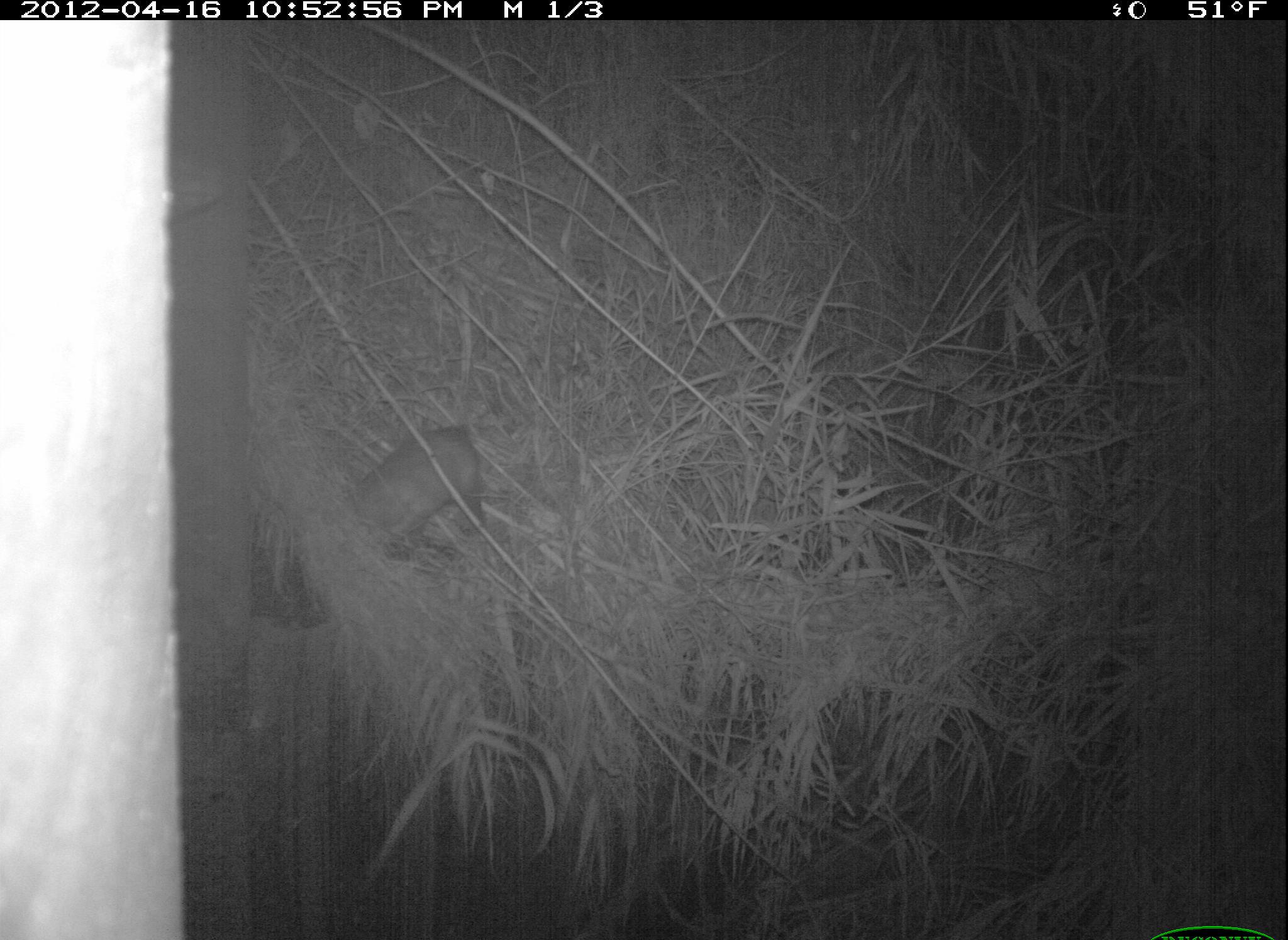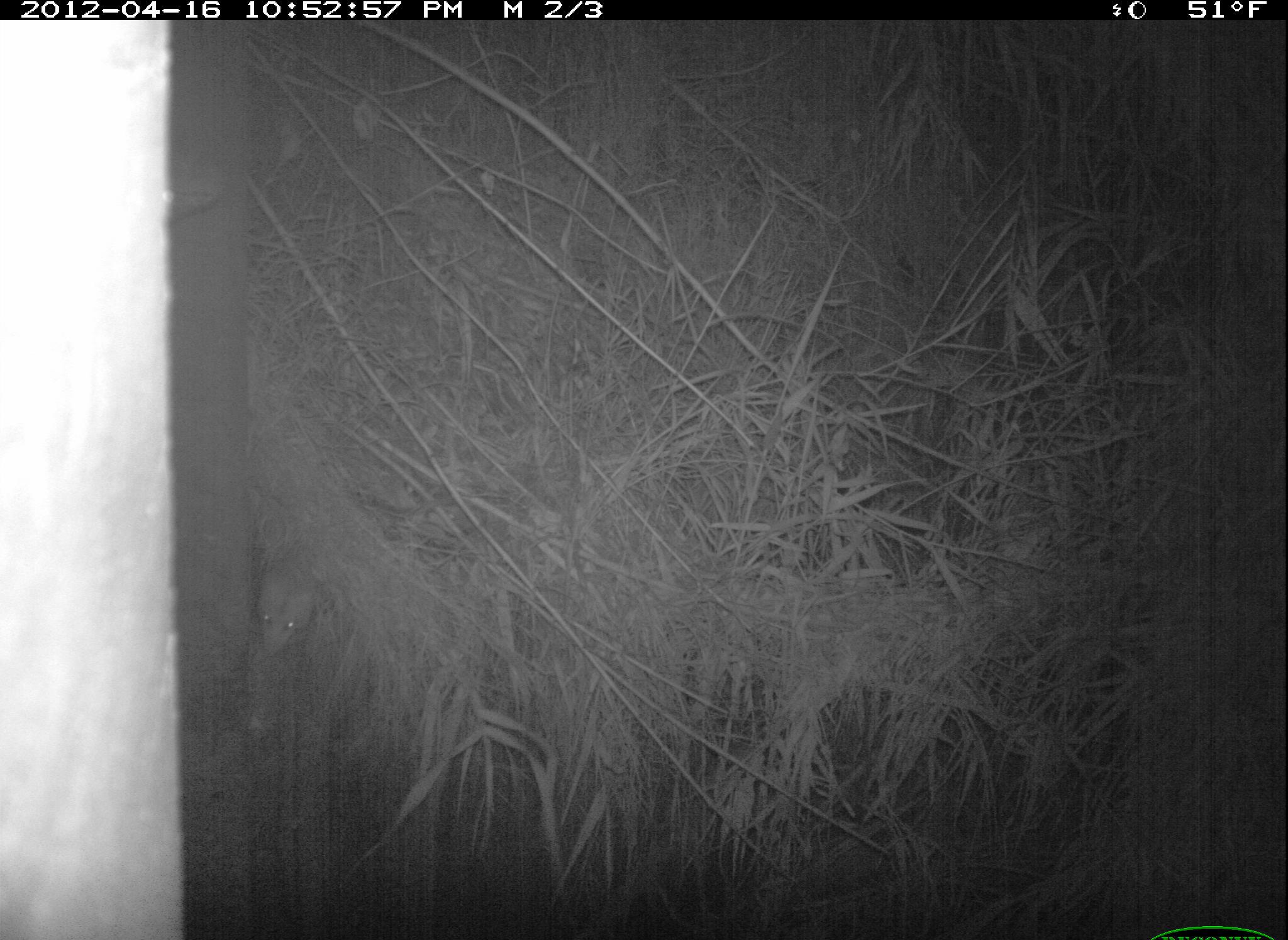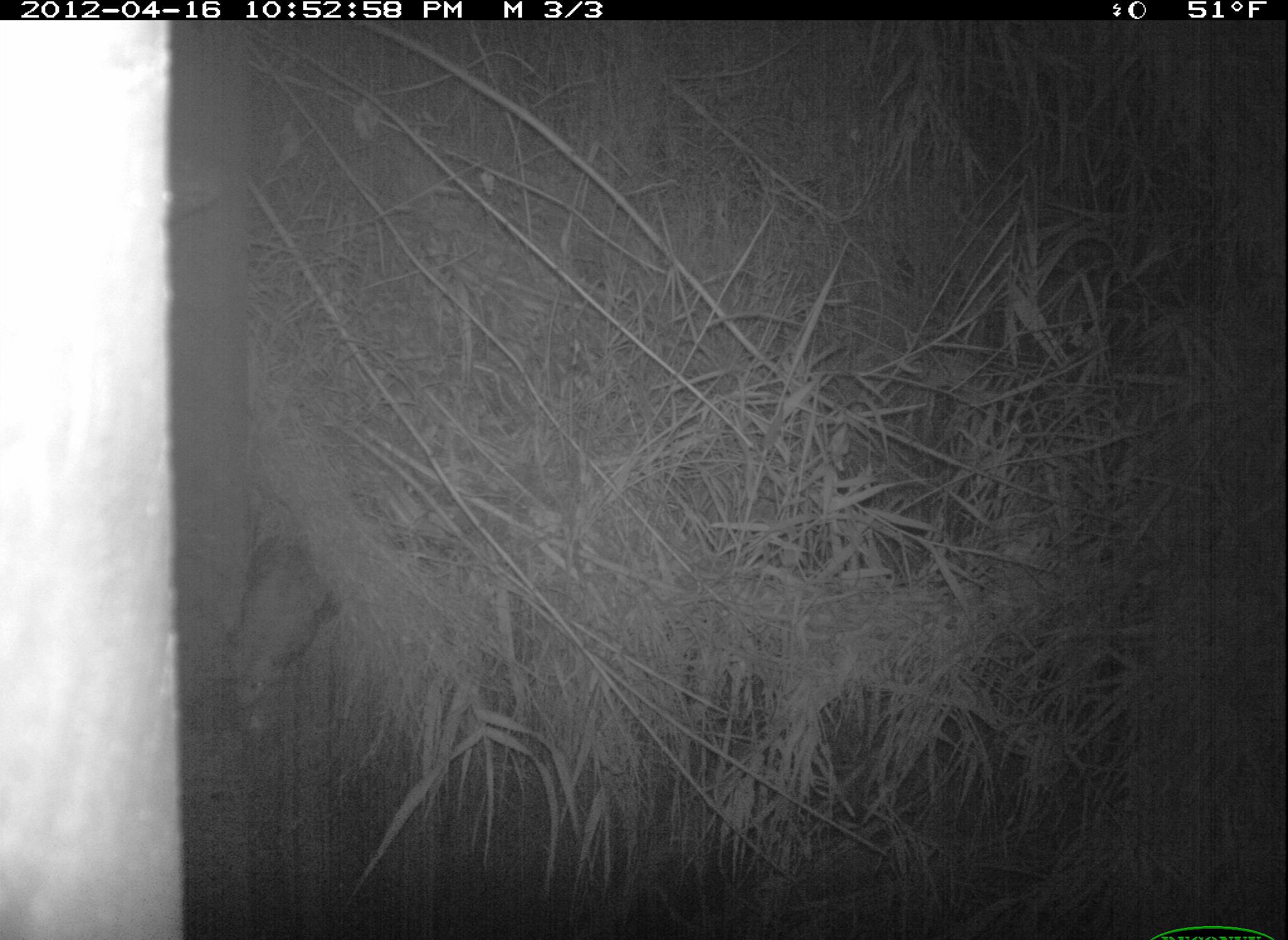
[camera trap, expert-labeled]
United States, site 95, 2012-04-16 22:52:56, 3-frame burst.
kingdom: Animalia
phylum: Chordata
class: Mammalia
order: Didelphimorphia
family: Didelphidae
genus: Didelphis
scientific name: Didelphis virginiana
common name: virginia opossum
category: opossum